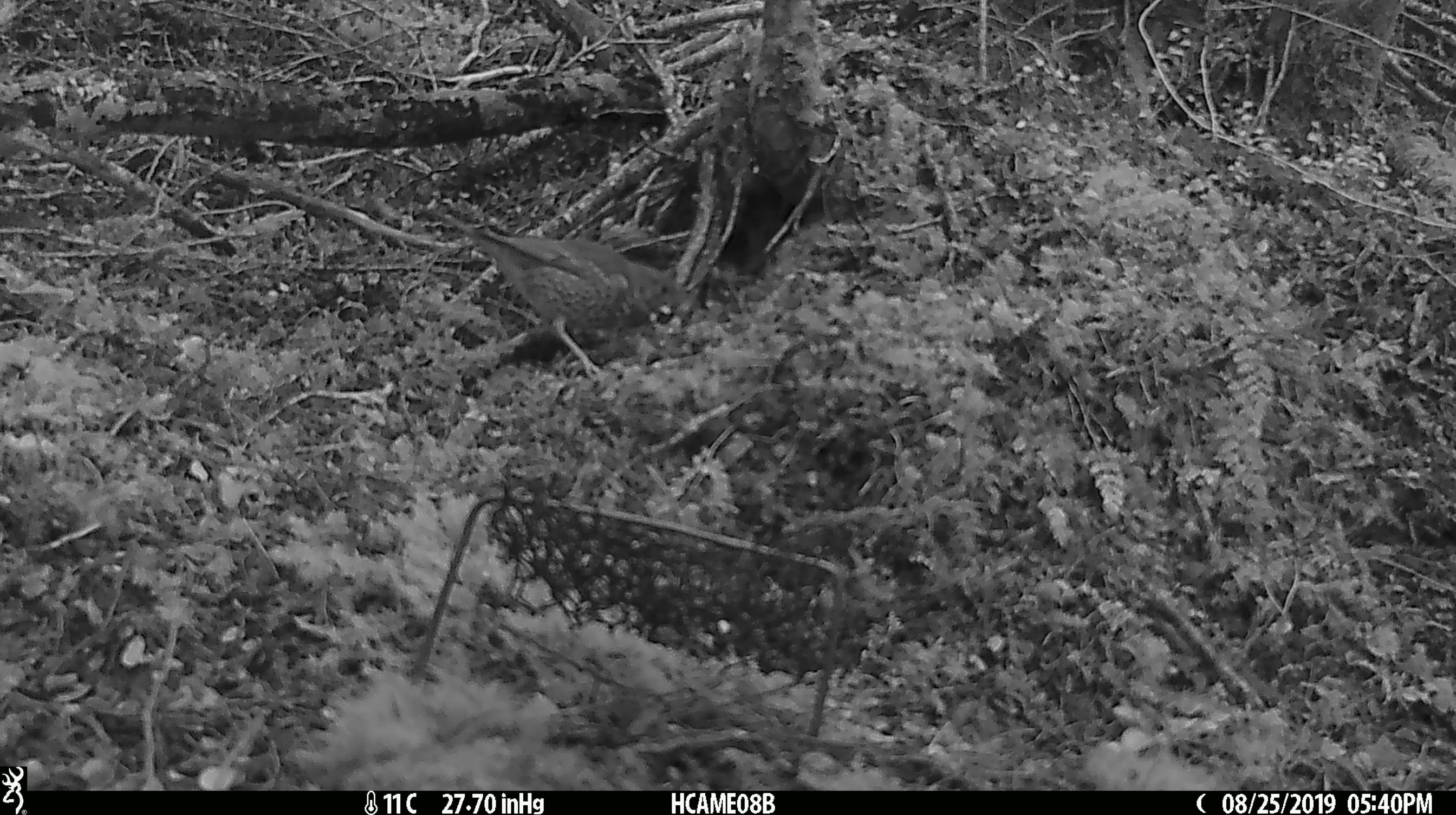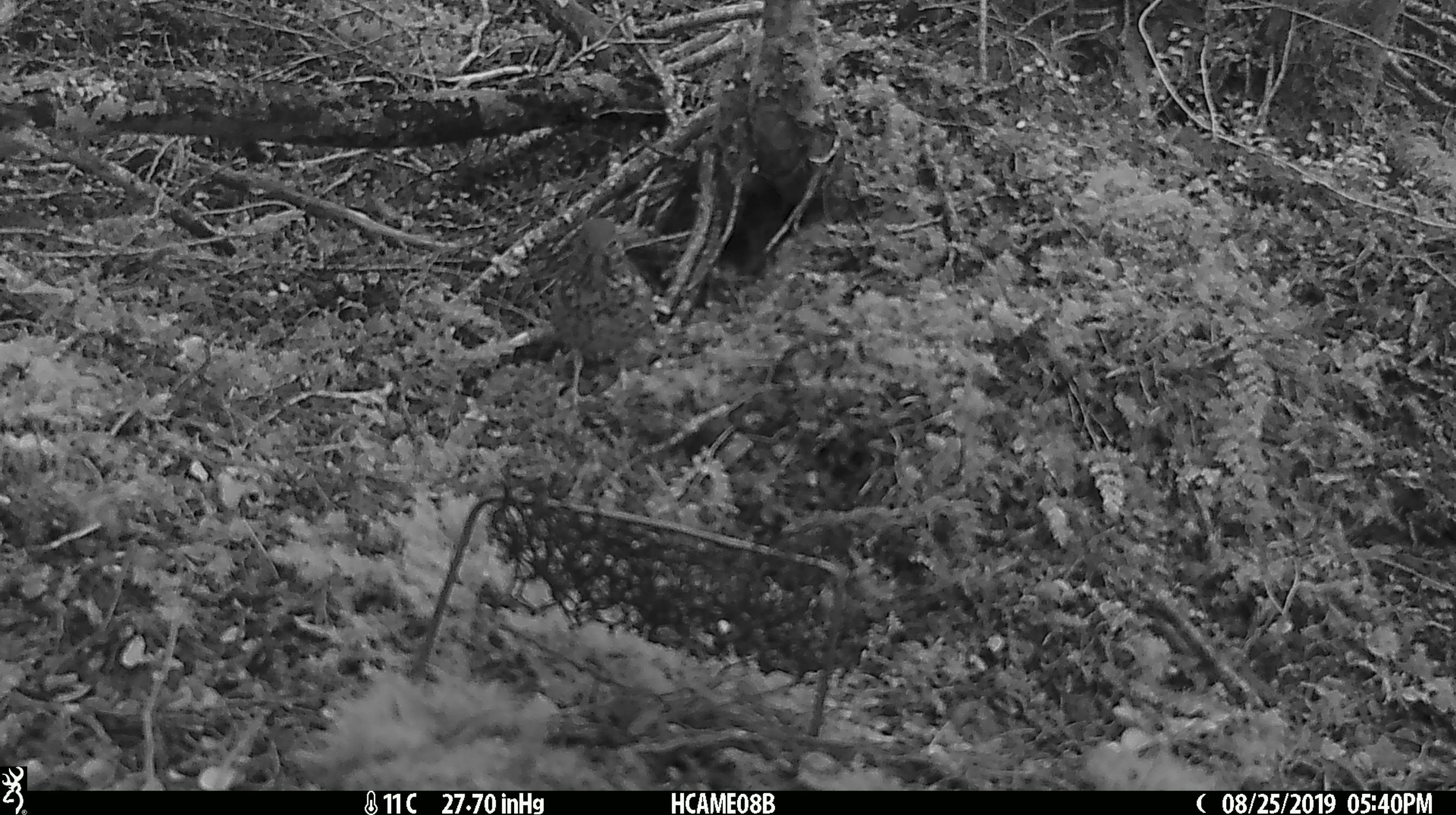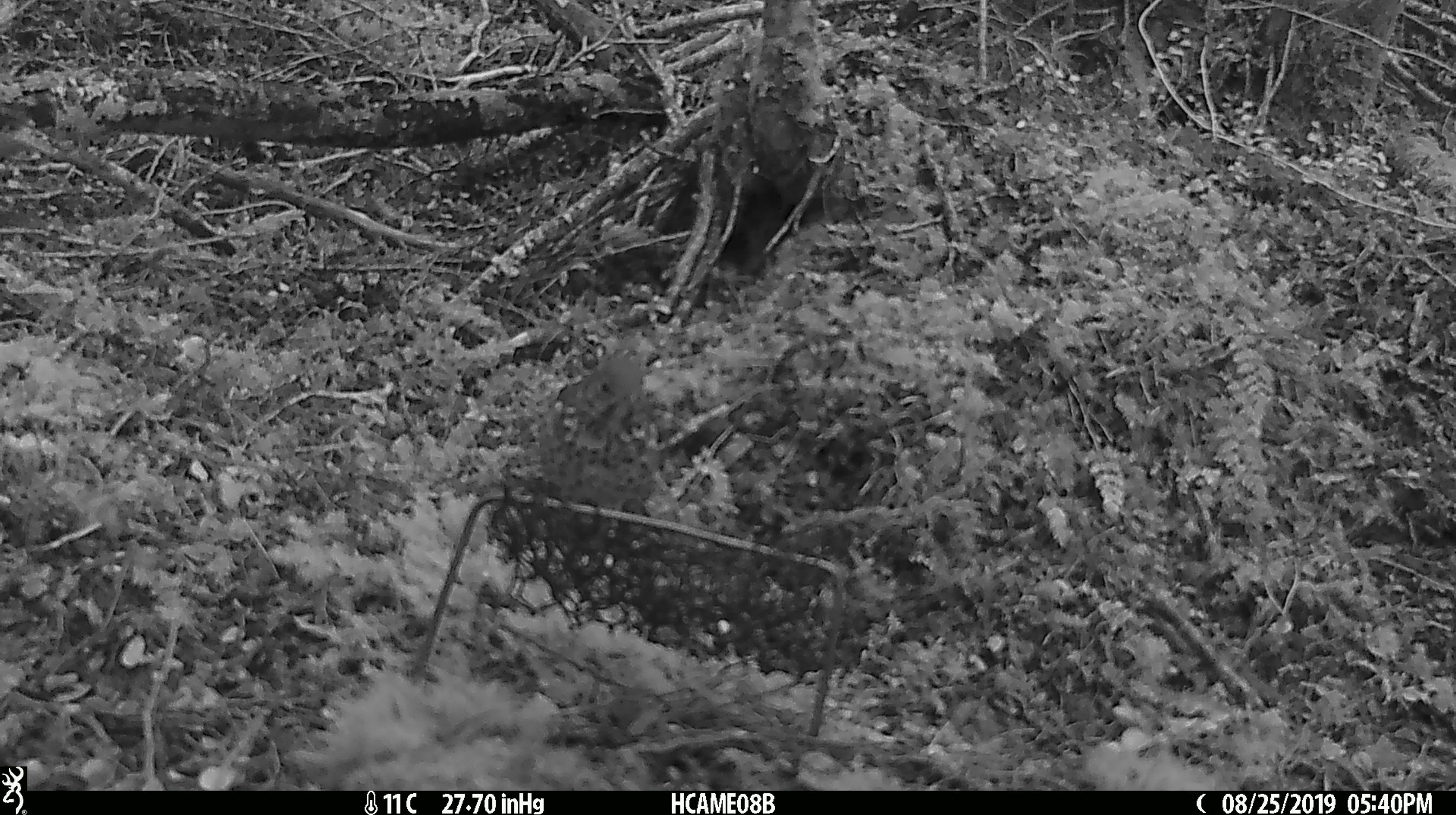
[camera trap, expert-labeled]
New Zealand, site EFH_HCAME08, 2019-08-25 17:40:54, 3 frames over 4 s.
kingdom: Animalia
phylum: Chordata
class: Aves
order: Passeriformes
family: Turdidae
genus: Turdus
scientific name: Turdus philomelos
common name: song thrush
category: thrush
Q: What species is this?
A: Thrush (song thrush) (Turdus philomelos).